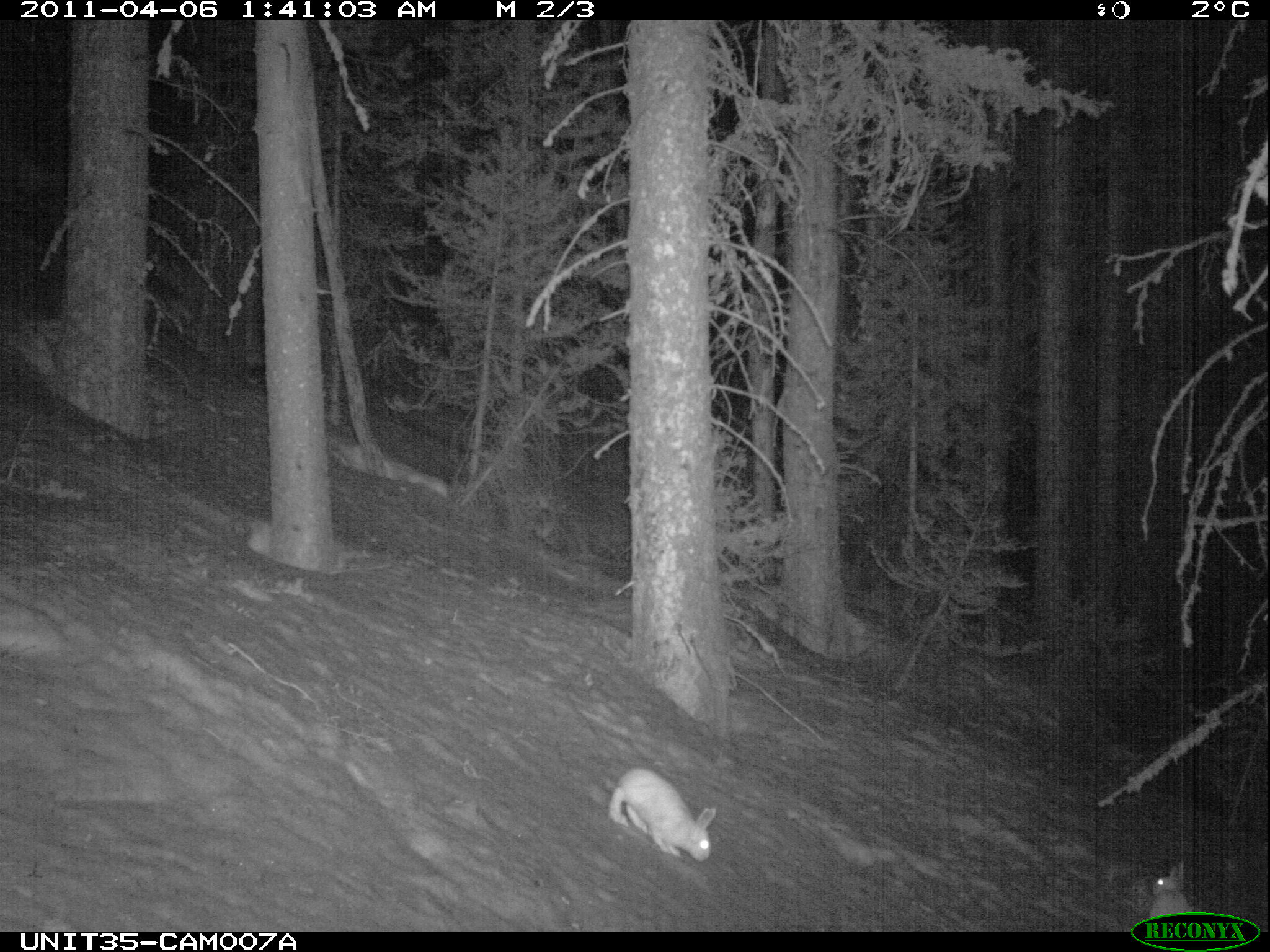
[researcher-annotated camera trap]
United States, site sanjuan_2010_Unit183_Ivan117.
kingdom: Animalia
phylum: Chordata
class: Mammalia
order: Lagomorpha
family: Leporidae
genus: Lepus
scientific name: Lepus americanus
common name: snowshoe hare